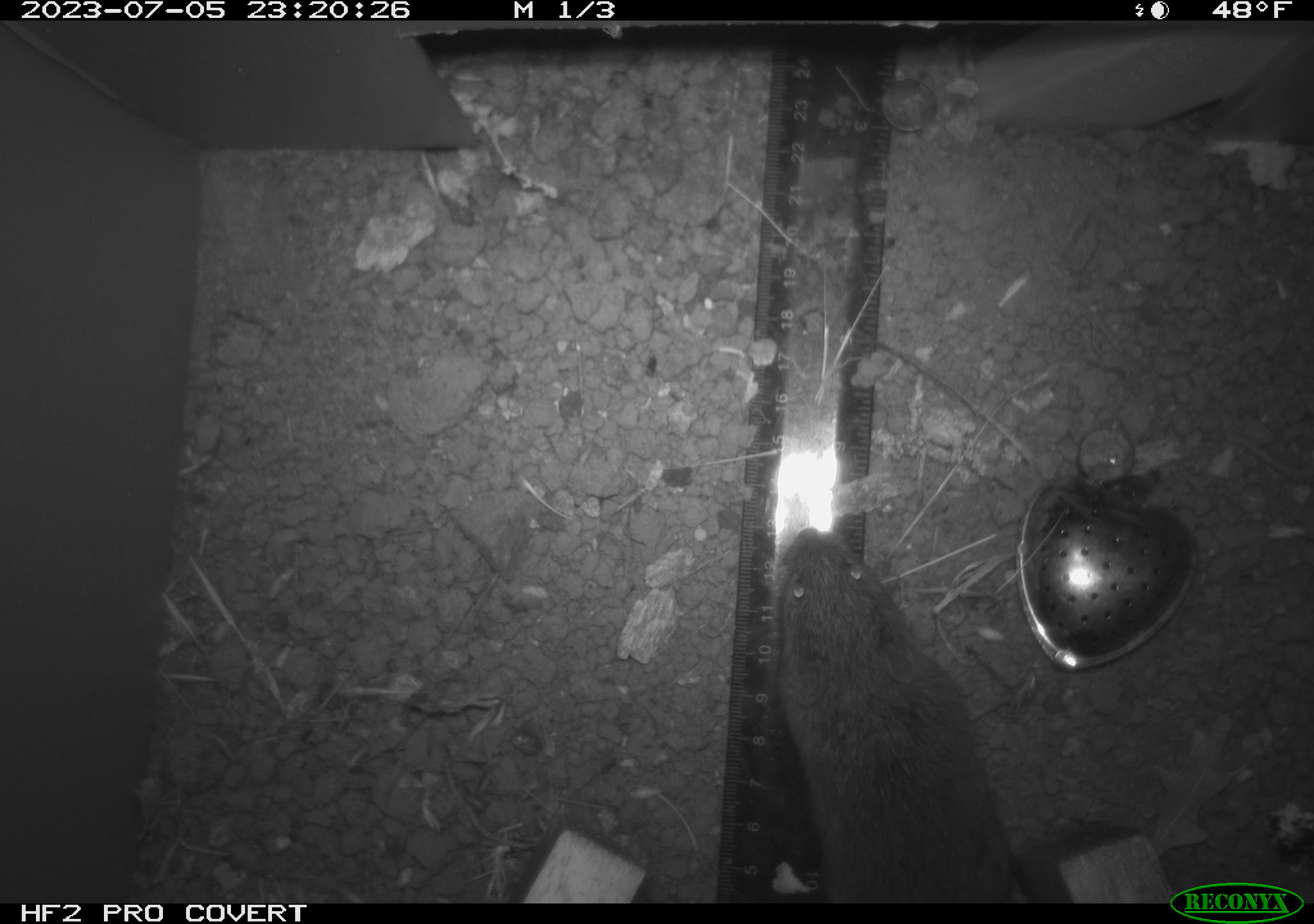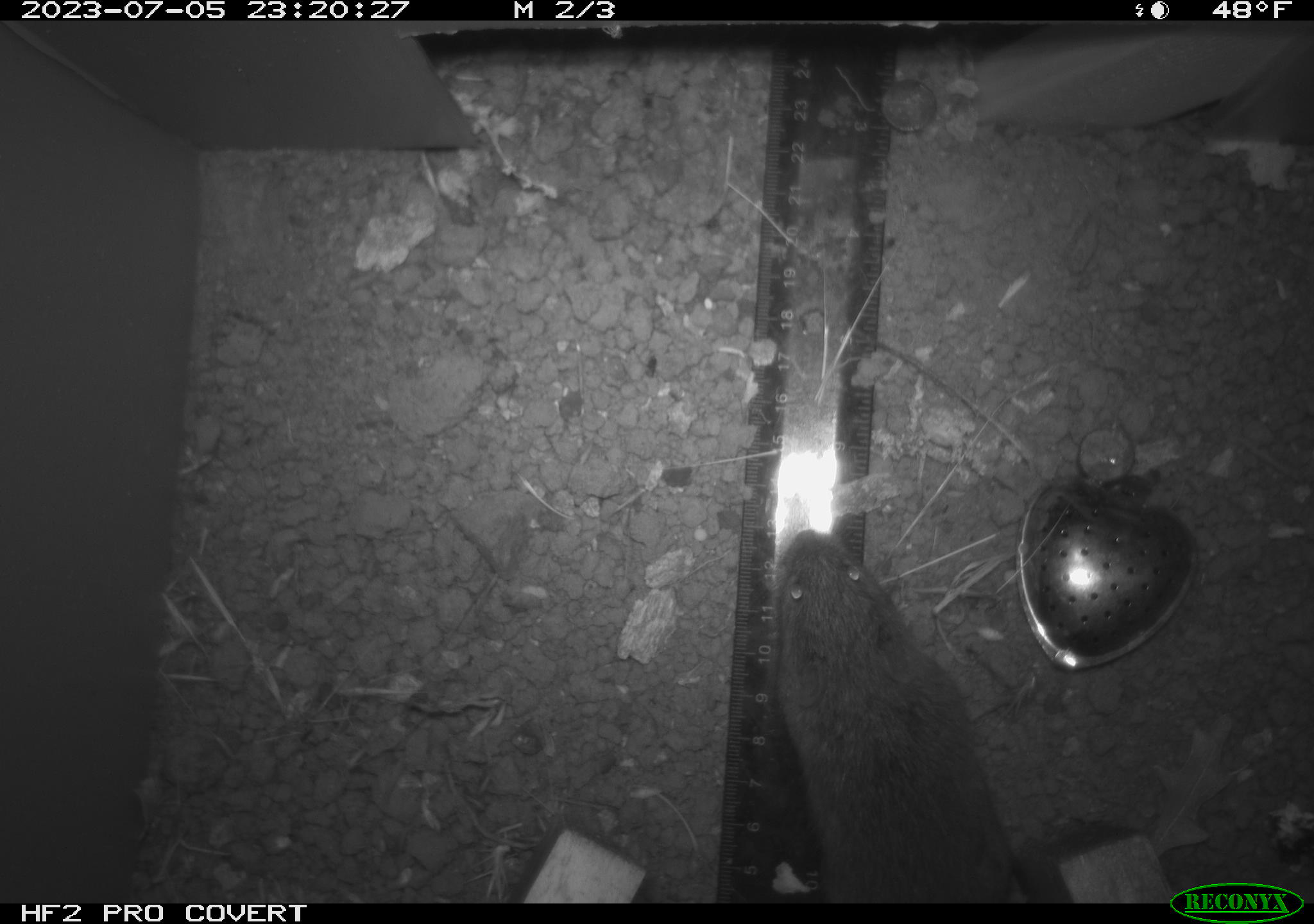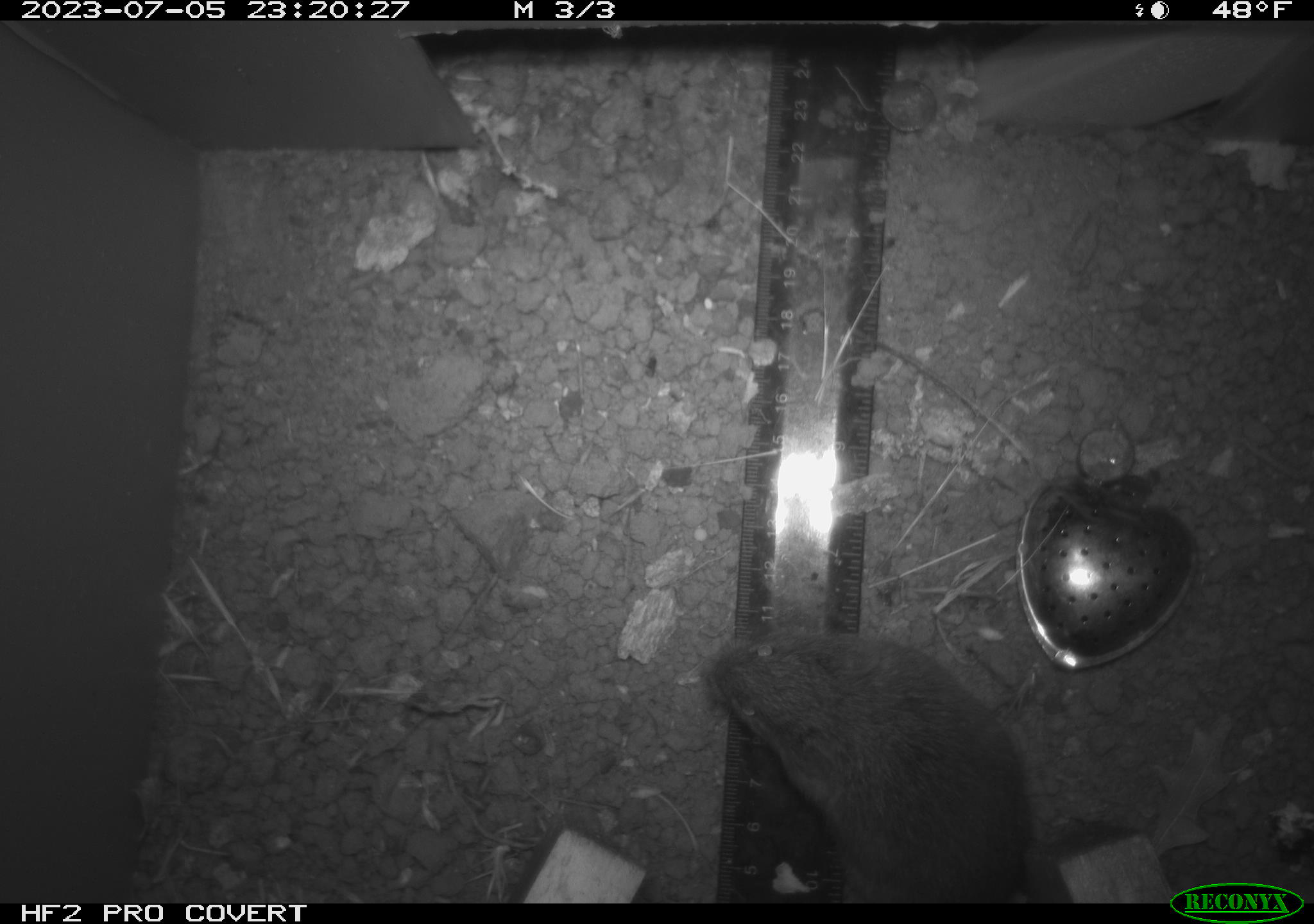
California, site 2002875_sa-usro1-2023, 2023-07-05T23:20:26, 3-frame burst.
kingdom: Animalia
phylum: Chordata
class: Mammalia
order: Rodentia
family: Cricetidae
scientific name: Arvicolinae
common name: voles, lemmings, and muskrats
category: arvicolinae subfamily